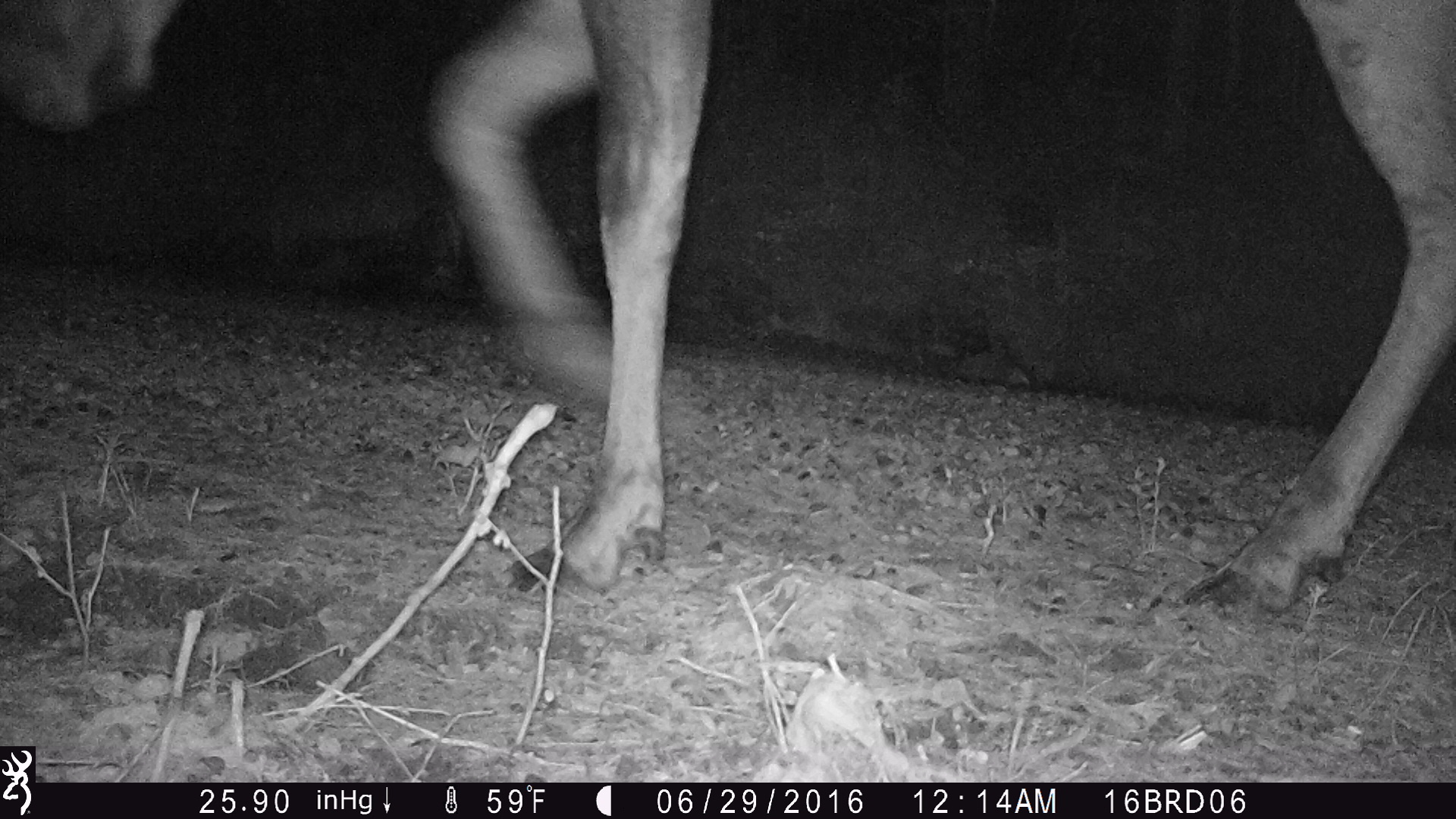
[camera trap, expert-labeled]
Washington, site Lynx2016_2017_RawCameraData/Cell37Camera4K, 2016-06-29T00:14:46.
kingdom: Animalia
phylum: Chordata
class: Mammalia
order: Artiodactyla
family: Cervidae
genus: Alces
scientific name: Alces alces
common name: moose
Alces alces (moose). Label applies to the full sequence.